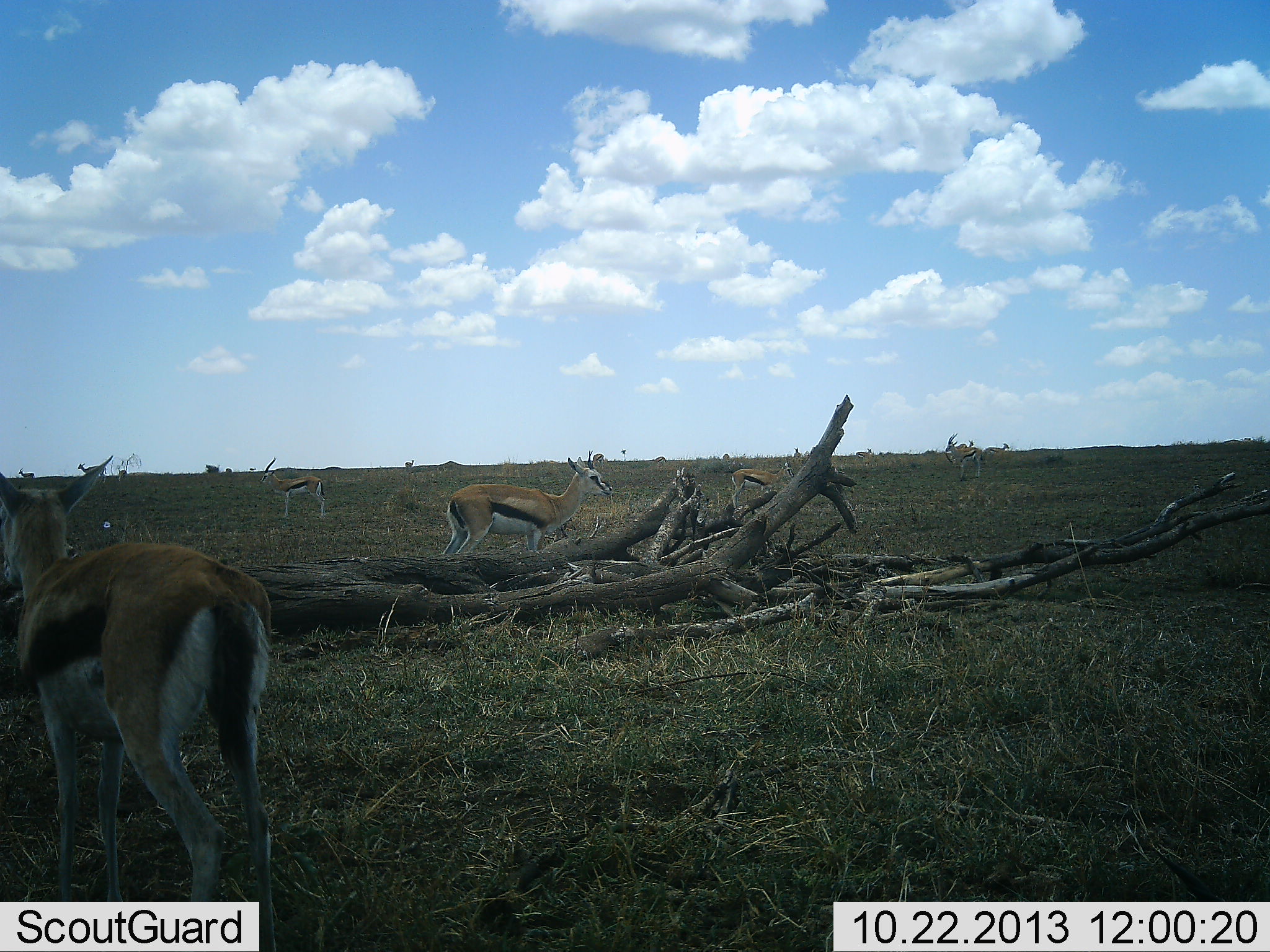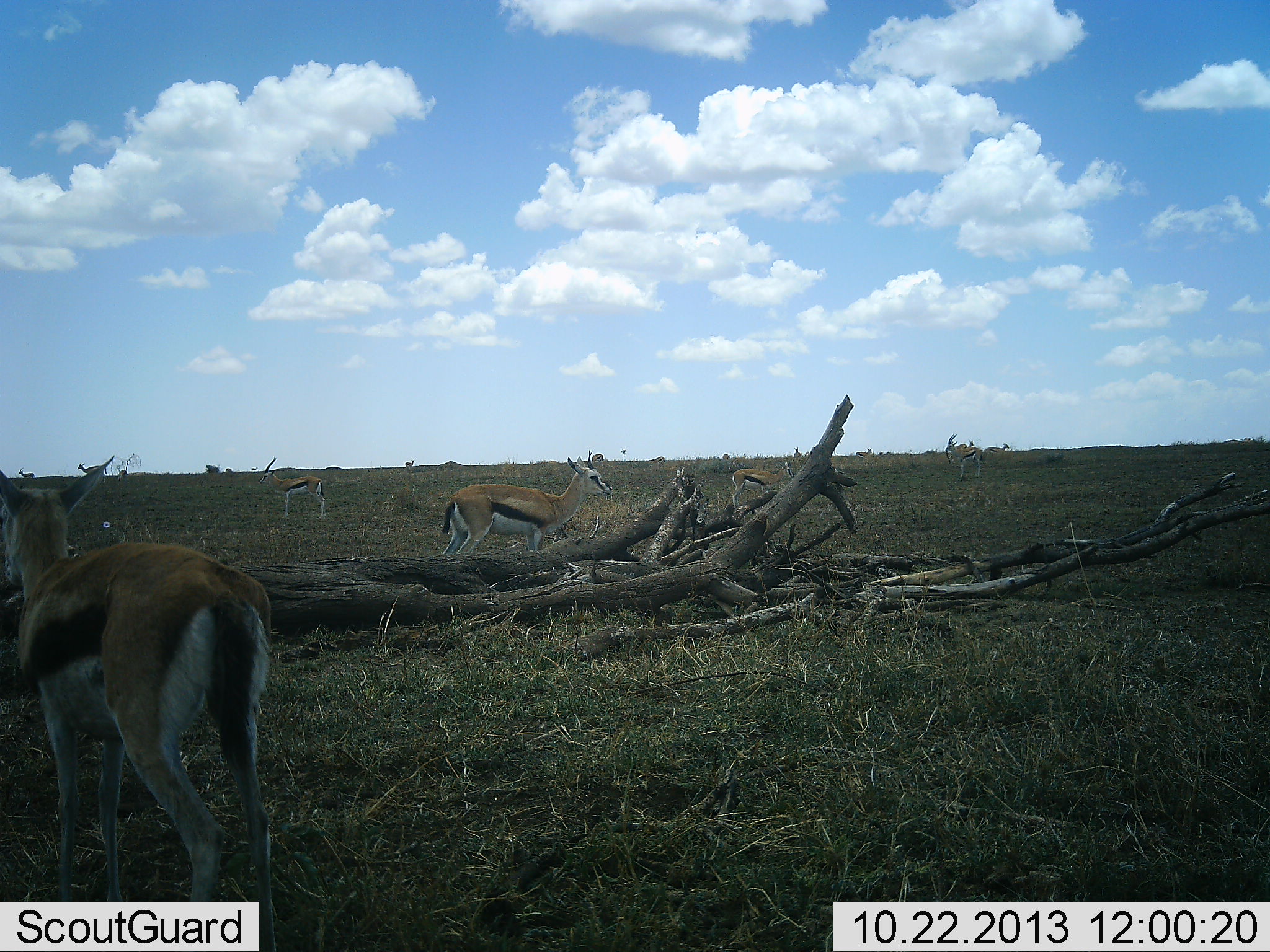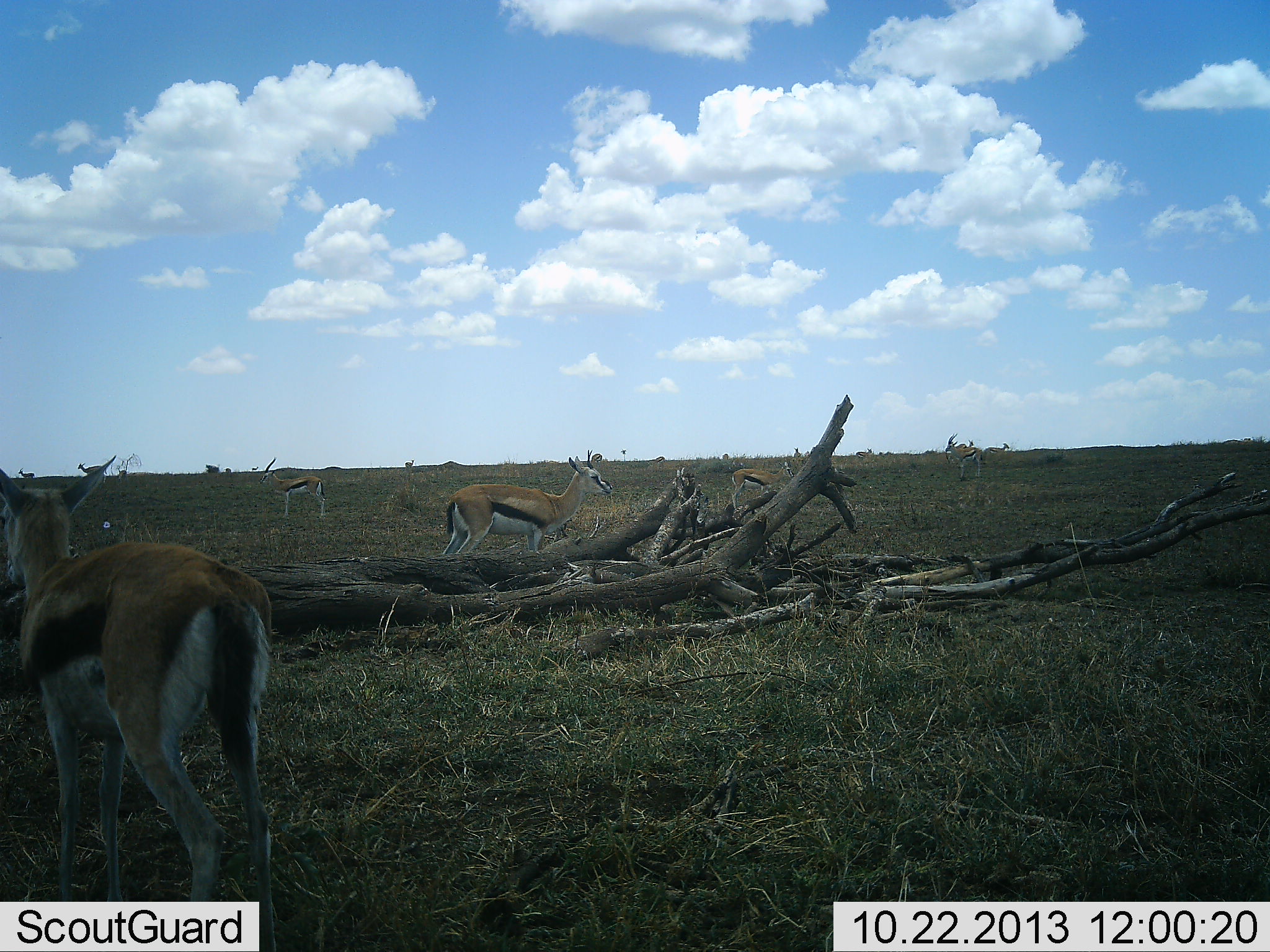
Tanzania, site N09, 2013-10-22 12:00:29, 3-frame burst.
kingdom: Animalia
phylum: Chordata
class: Mammalia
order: Artiodactyla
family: Bovidae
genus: Eudorcas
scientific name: Eudorcas thomsonii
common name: thomson's gazelle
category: gazellethomsons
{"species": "gazellethomsons (thomson's gazelle) (Eudorcas thomsonii)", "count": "9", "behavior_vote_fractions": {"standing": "100%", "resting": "0%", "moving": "6%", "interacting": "0%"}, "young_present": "6%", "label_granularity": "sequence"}